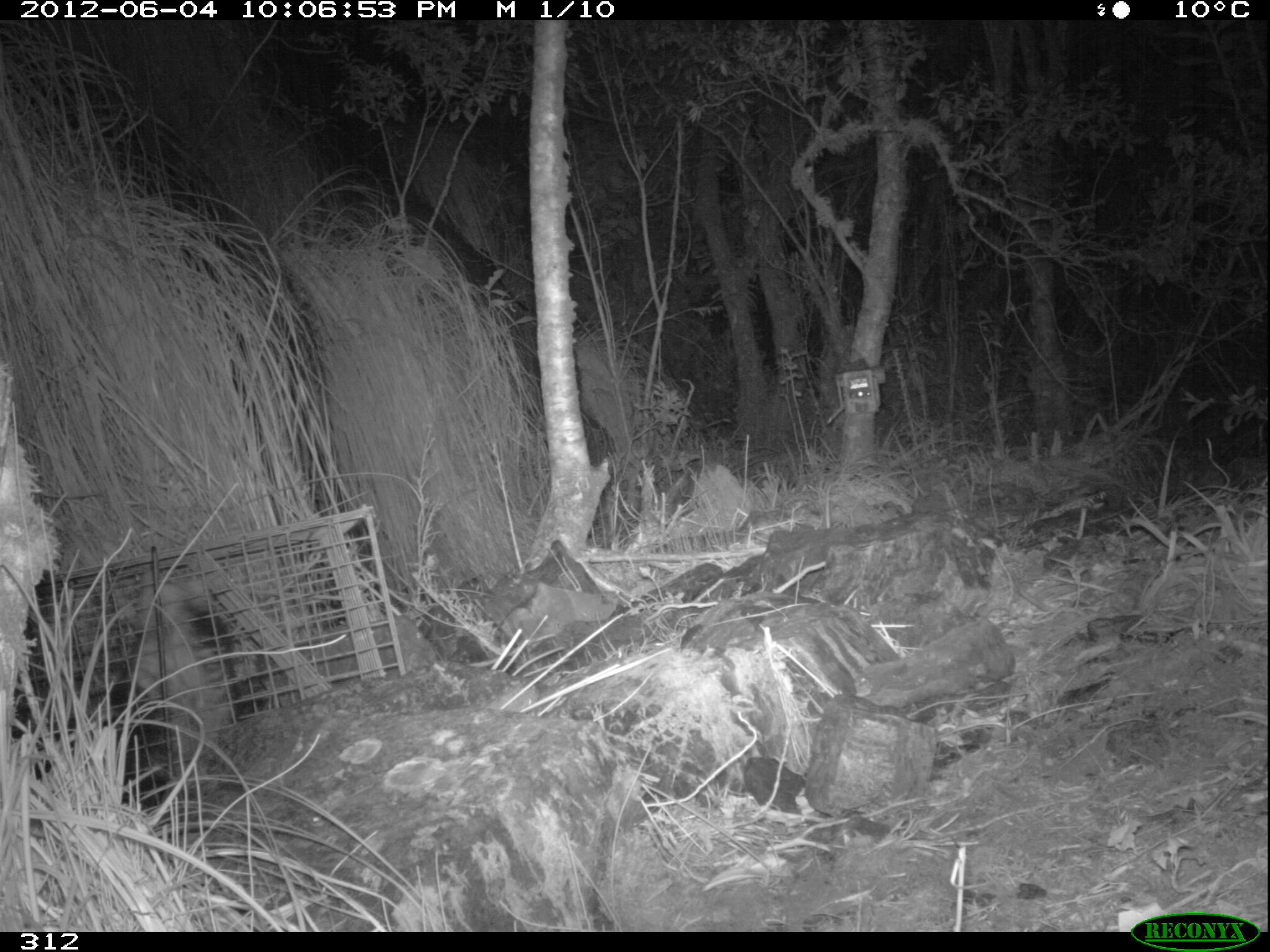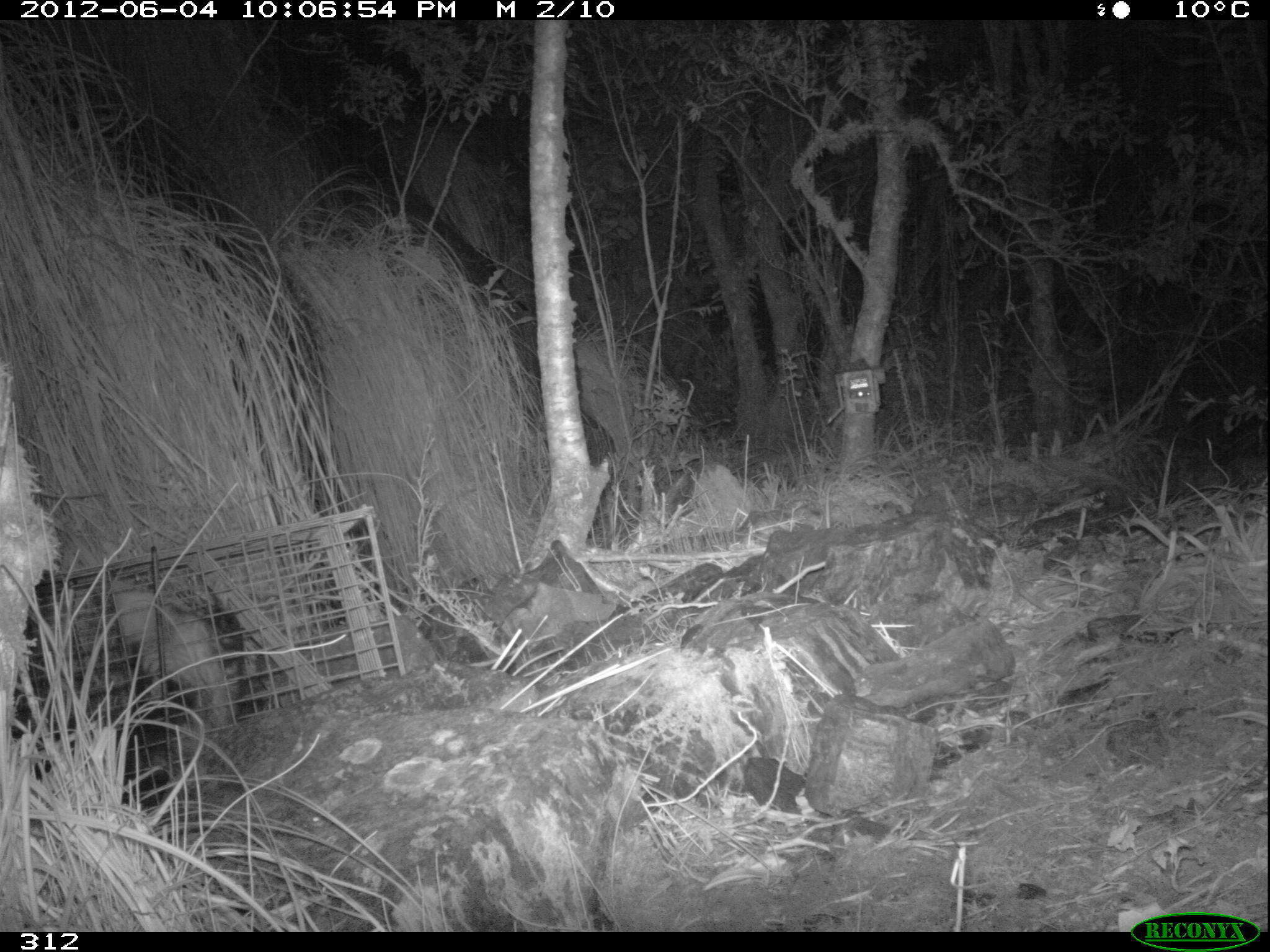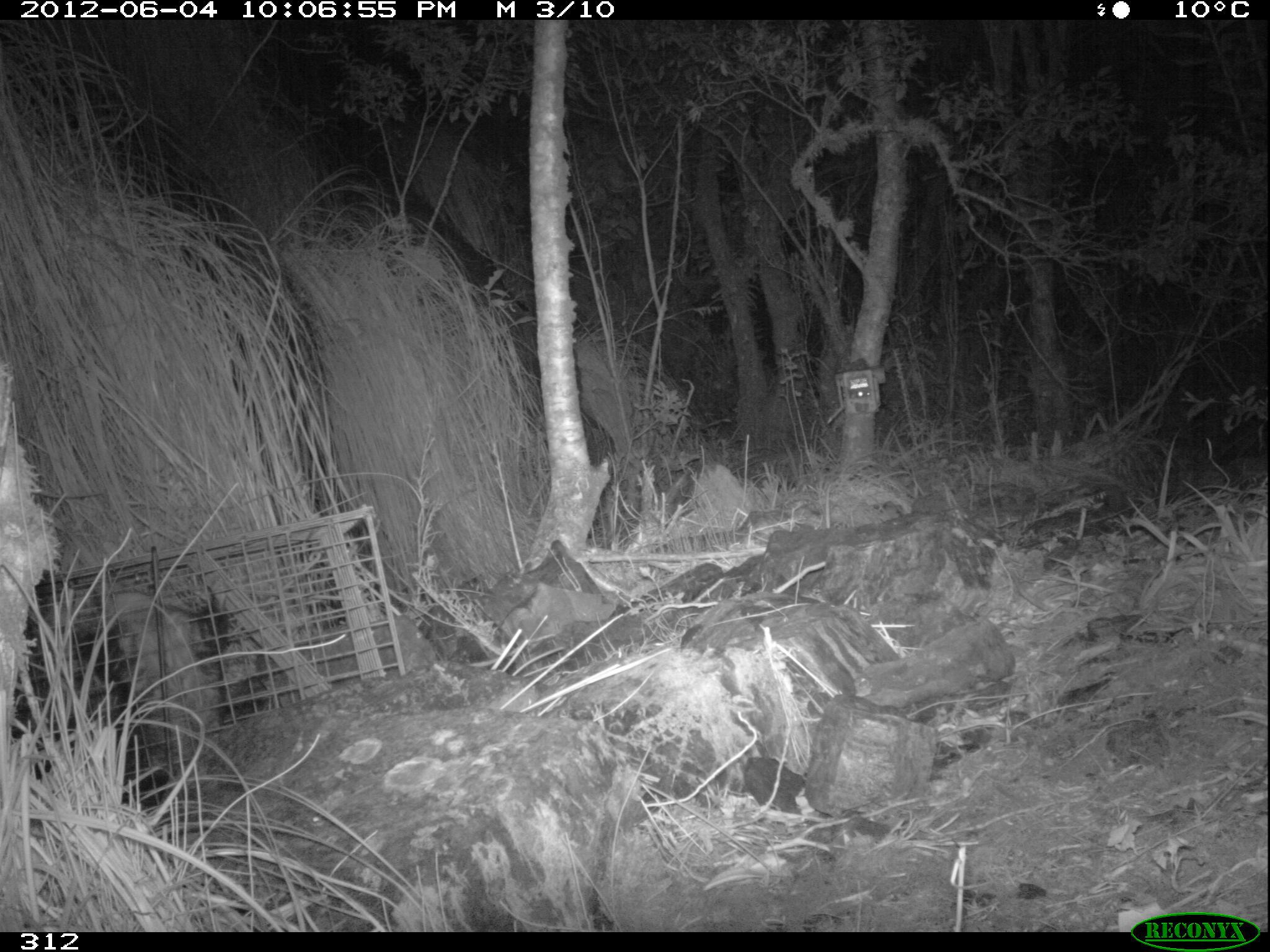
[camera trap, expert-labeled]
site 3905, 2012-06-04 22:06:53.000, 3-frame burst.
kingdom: Animalia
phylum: Chordata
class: Mammalia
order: Didelphimorphia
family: Didelphidae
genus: Didelphis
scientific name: Didelphis pernigra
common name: andean white-eared opossum